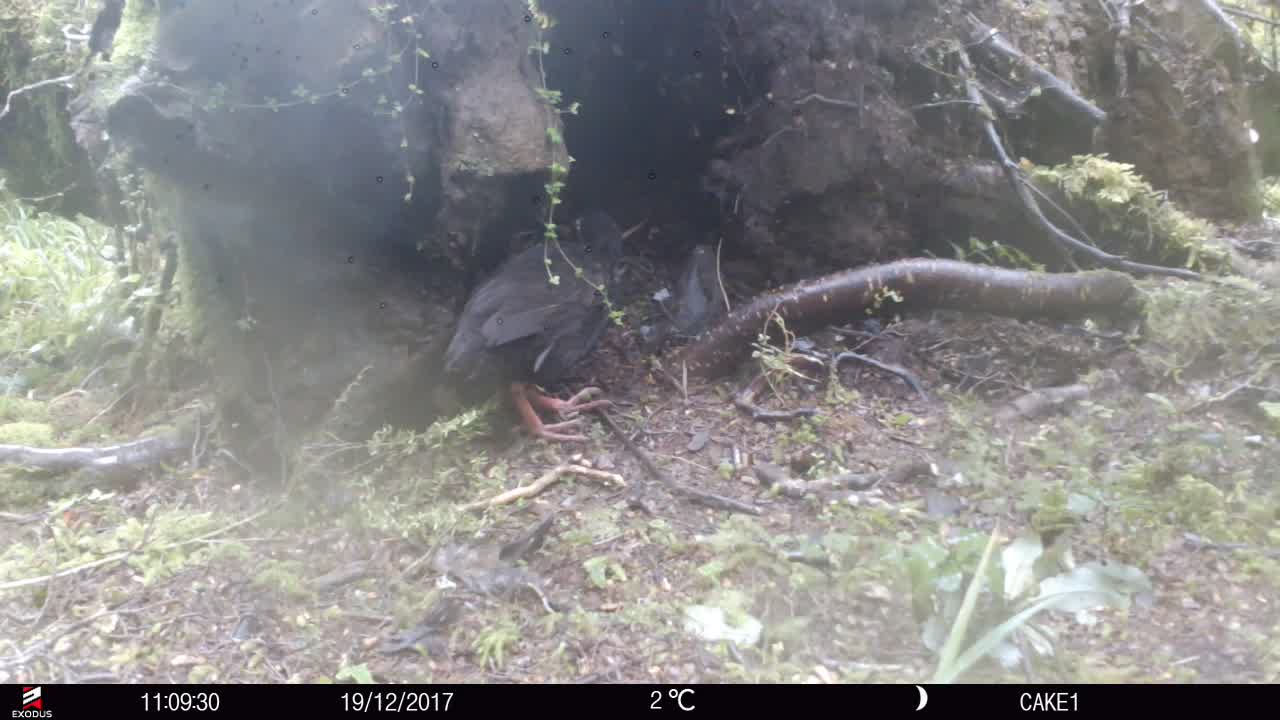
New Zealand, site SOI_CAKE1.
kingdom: Animalia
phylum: Chordata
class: Aves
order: Gruiformes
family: Rallidae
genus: Gallirallus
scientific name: Gallirallus australis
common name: weka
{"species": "weka (Gallirallus australis)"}